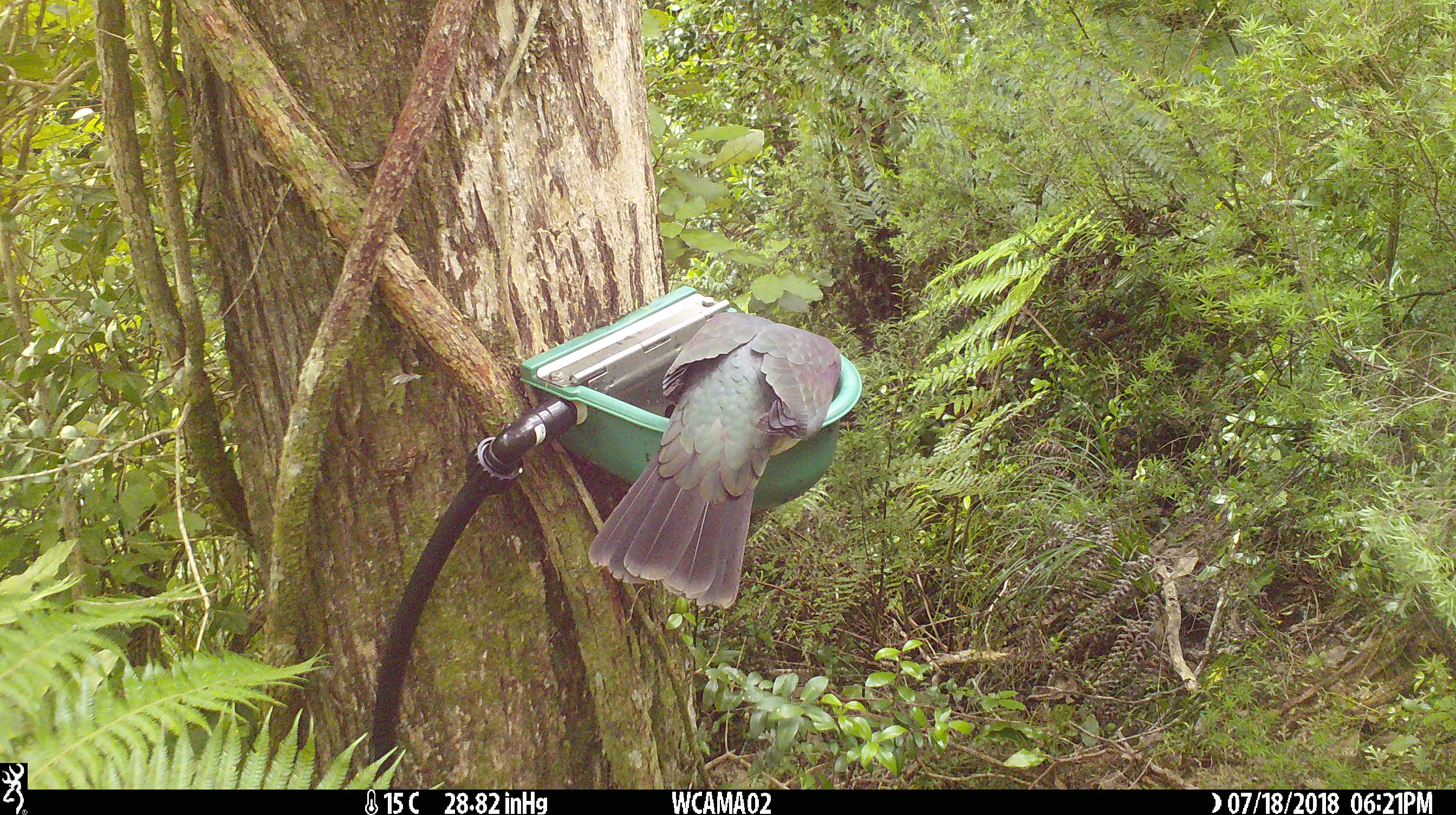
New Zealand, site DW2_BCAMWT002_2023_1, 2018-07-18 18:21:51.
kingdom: Animalia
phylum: Chordata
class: Aves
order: Columbiformes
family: Columbidae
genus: Hemiphaga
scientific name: Hemiphaga novaeseelandiae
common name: new zealand pigeon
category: kereru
Kereru (new zealand pigeon) (Hemiphaga novaeseelandiae).